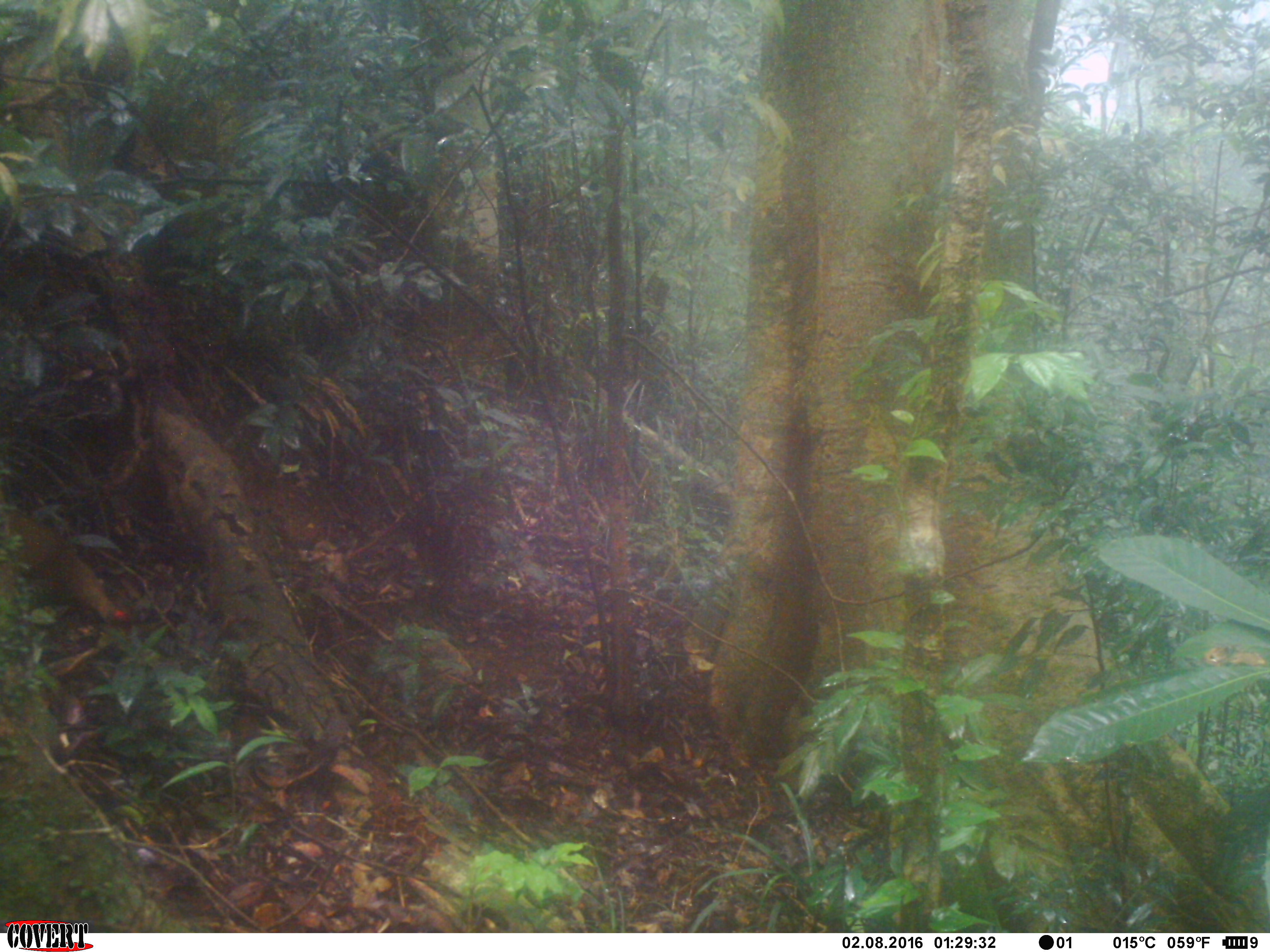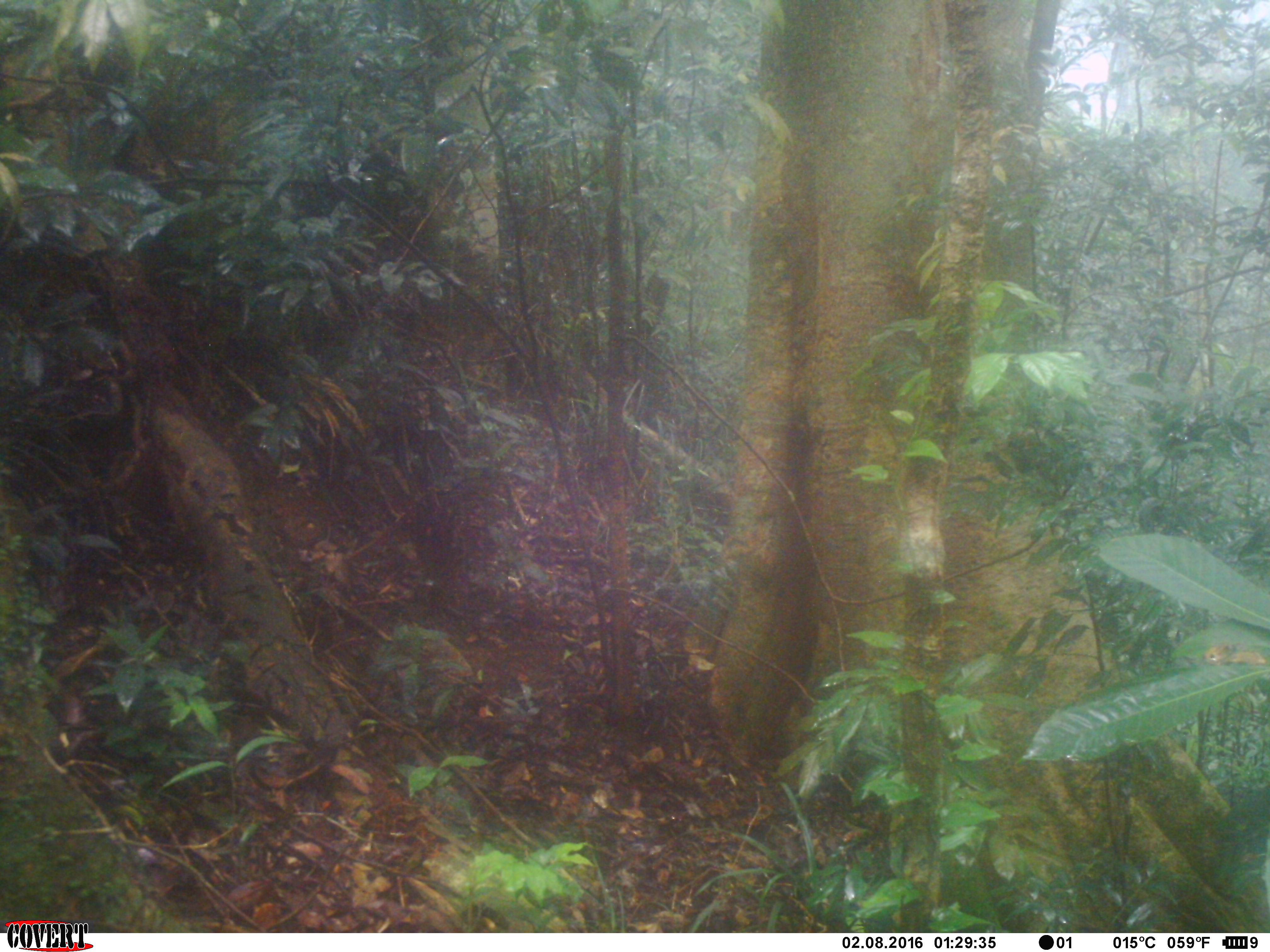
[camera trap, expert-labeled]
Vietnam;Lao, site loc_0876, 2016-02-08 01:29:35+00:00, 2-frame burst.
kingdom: Animalia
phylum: Chordata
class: Aves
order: Galliformes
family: Phasianidae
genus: Lophura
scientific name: Lophura nycthemera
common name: silver pheasant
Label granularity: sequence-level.